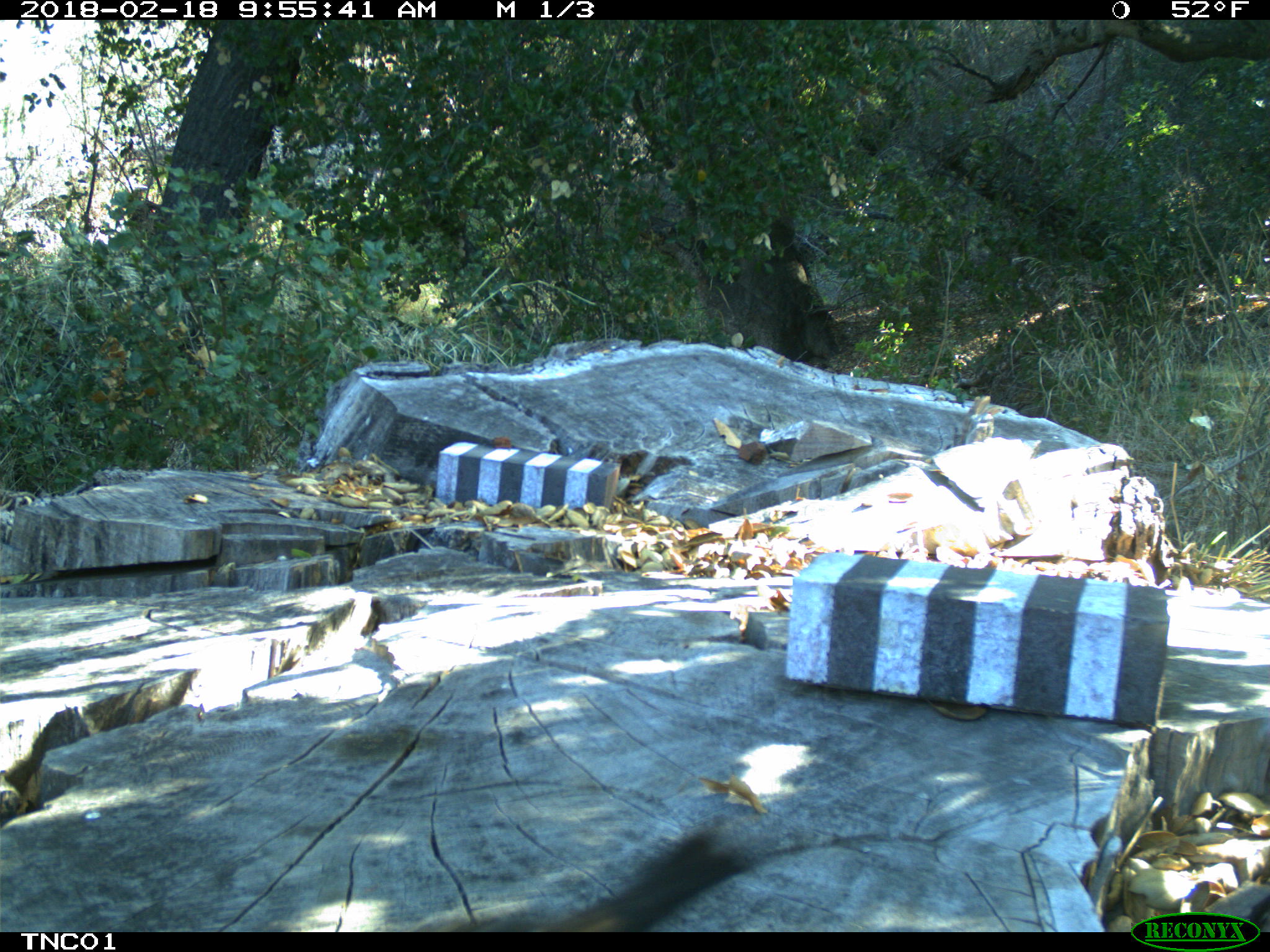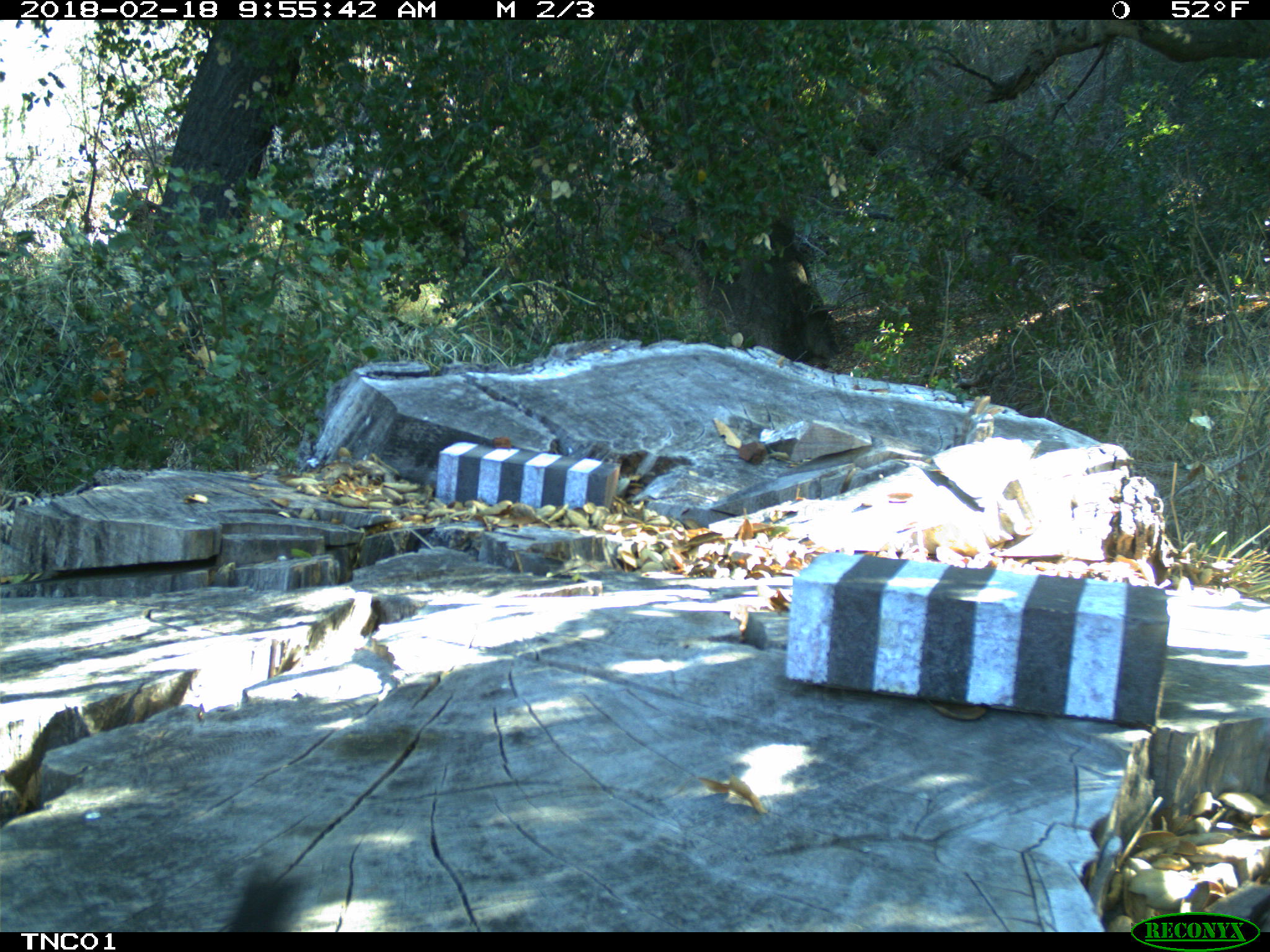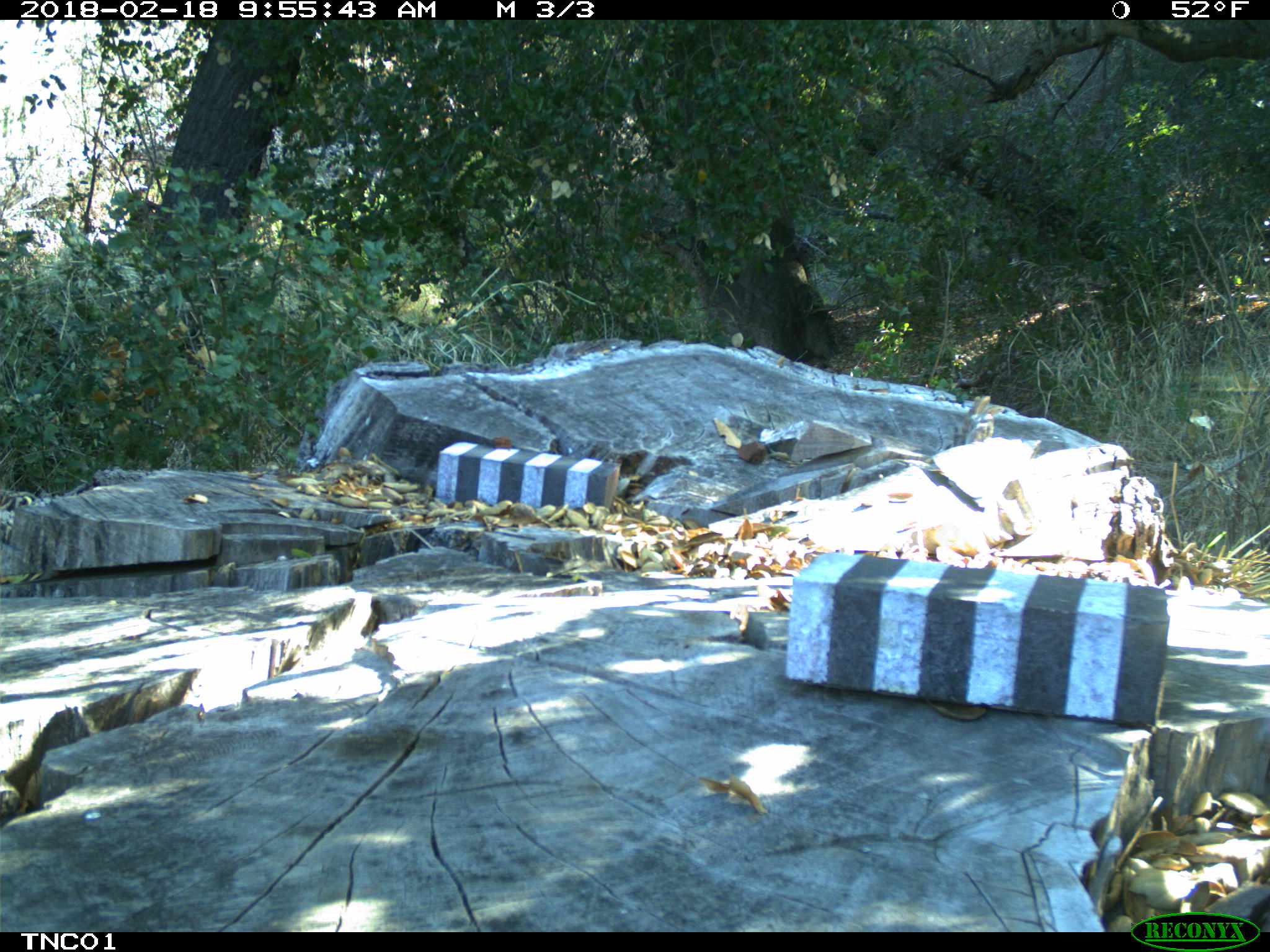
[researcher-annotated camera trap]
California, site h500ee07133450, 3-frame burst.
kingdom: Animalia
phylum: Chordata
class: Aves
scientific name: Aves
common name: bird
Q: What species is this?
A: Bird (Aves).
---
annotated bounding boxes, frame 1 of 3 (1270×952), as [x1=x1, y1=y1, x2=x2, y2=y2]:
bird: [x1=436, y1=824, x2=753, y2=932]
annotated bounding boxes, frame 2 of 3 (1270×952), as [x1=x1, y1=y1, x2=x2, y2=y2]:
bird: [x1=216, y1=866, x2=309, y2=930]